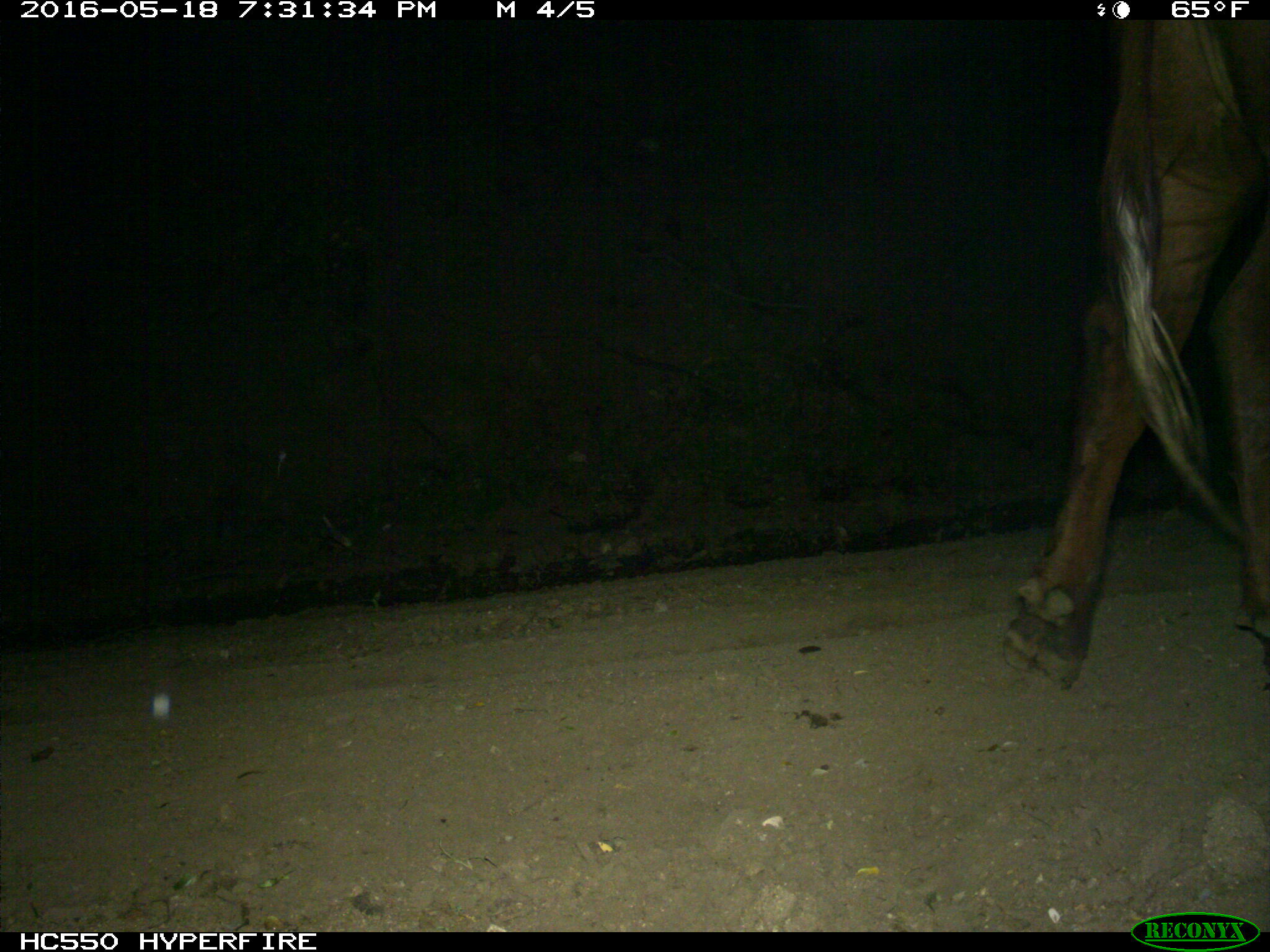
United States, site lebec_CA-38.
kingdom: Animalia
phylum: Chordata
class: Mammalia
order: Artiodactyla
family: Bovidae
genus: Bos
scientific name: Bos taurus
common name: domestic cow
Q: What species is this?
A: Bos taurus (domestic cow).